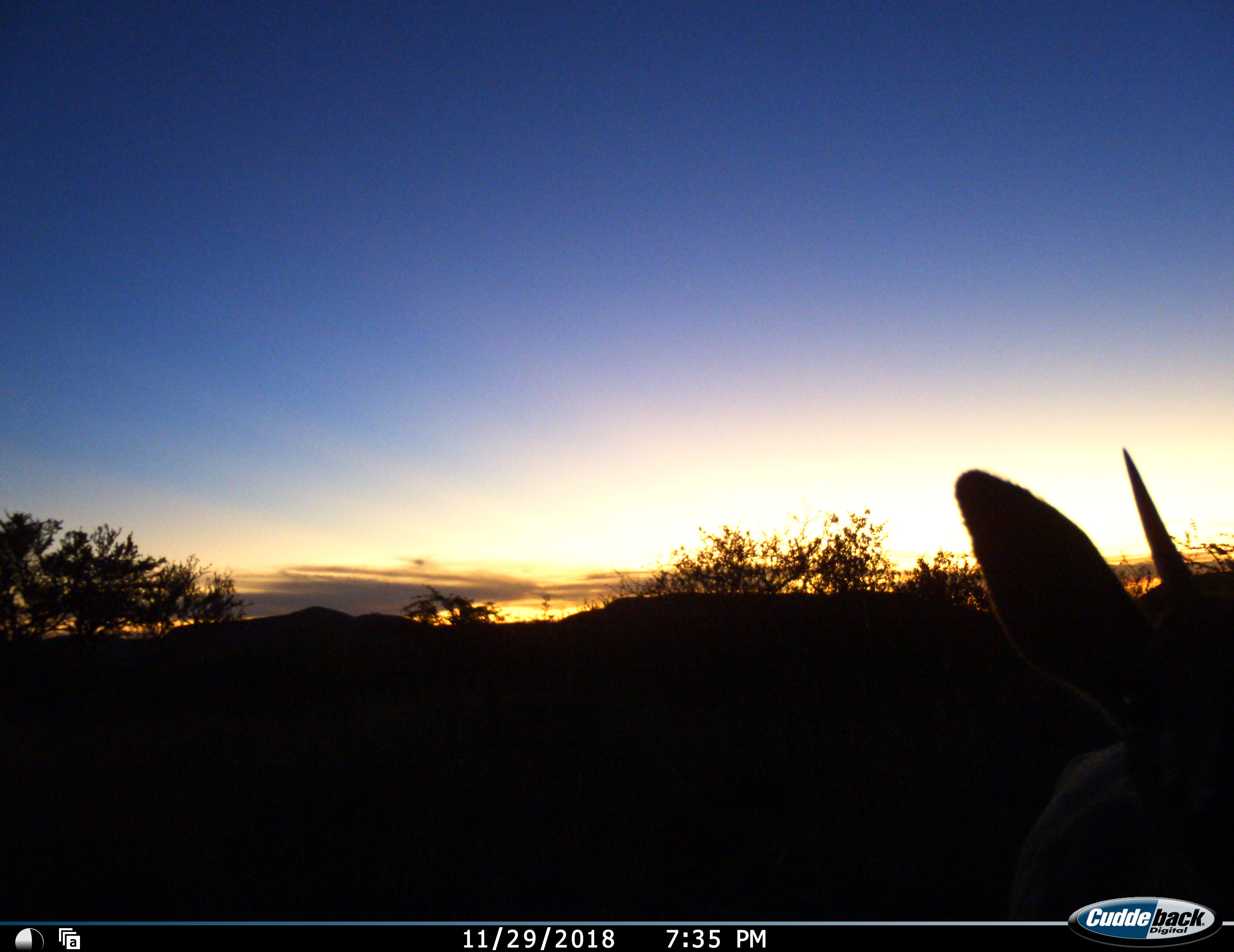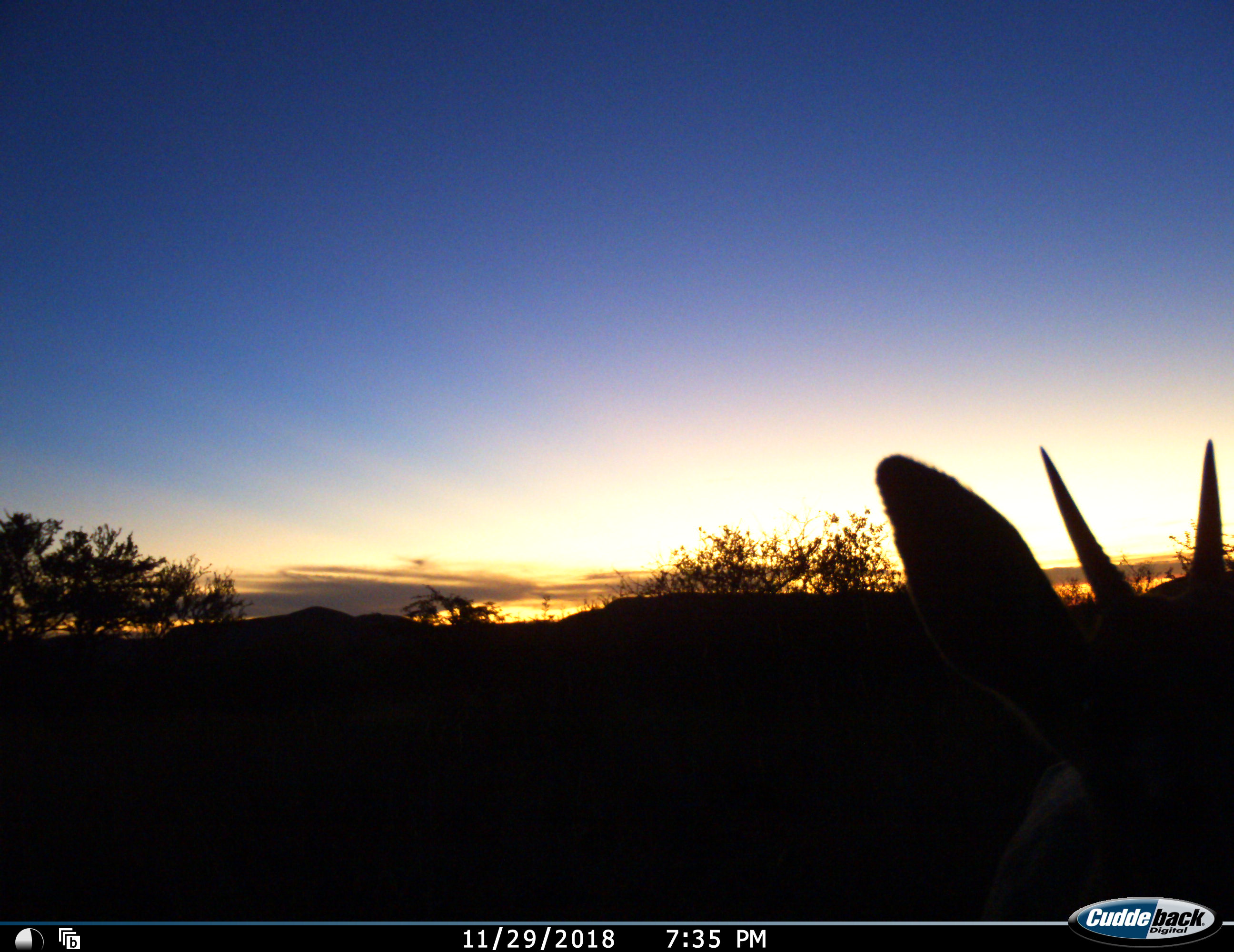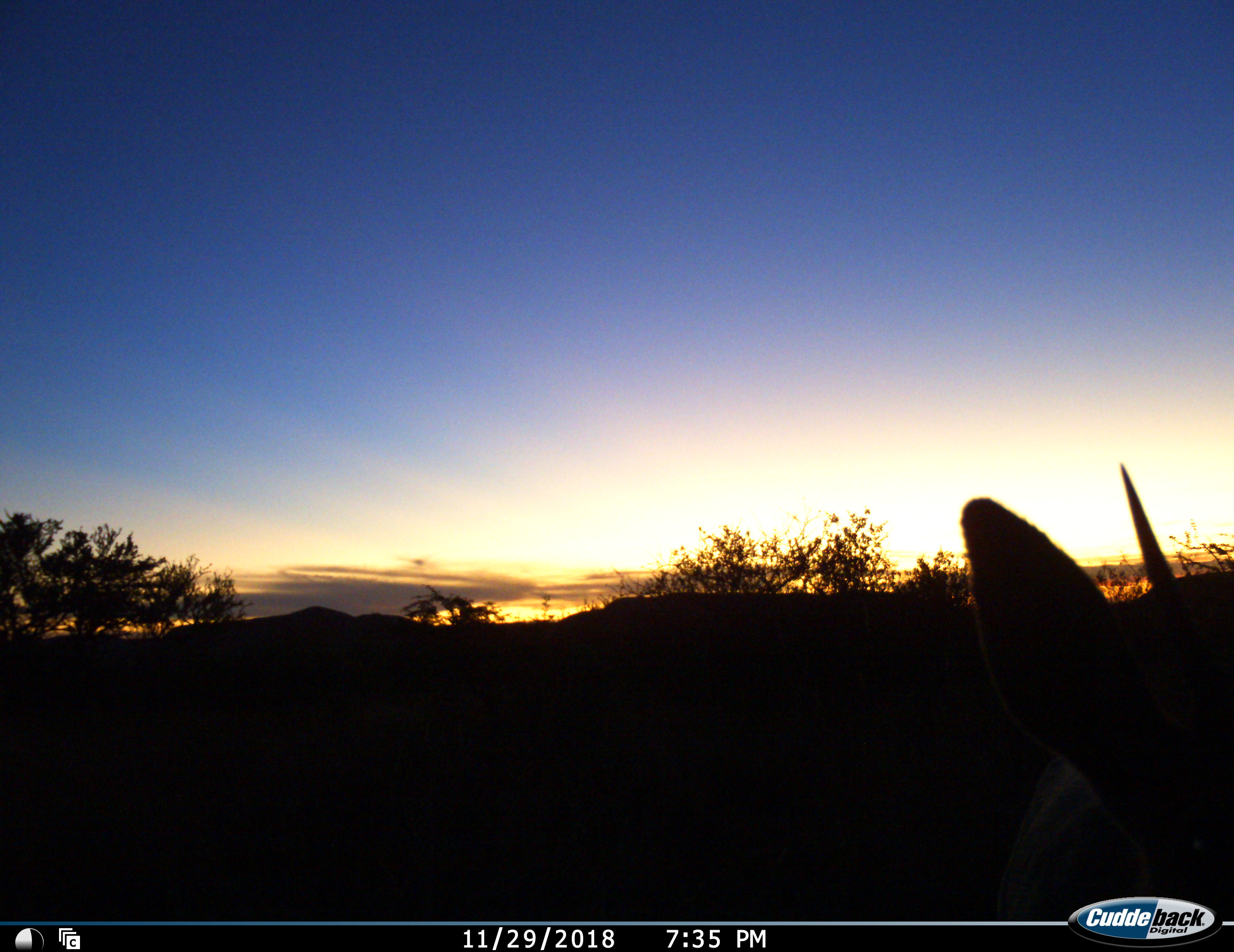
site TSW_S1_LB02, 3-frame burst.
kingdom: Animalia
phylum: Chordata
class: Mammalia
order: Artiodactyla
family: Bovidae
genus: Sylvicapra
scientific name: Sylvicapra grimmia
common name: common duiker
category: duikercommongrey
Duikercommongrey (common duiker) (Sylvicapra grimmia), count 1. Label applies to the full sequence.